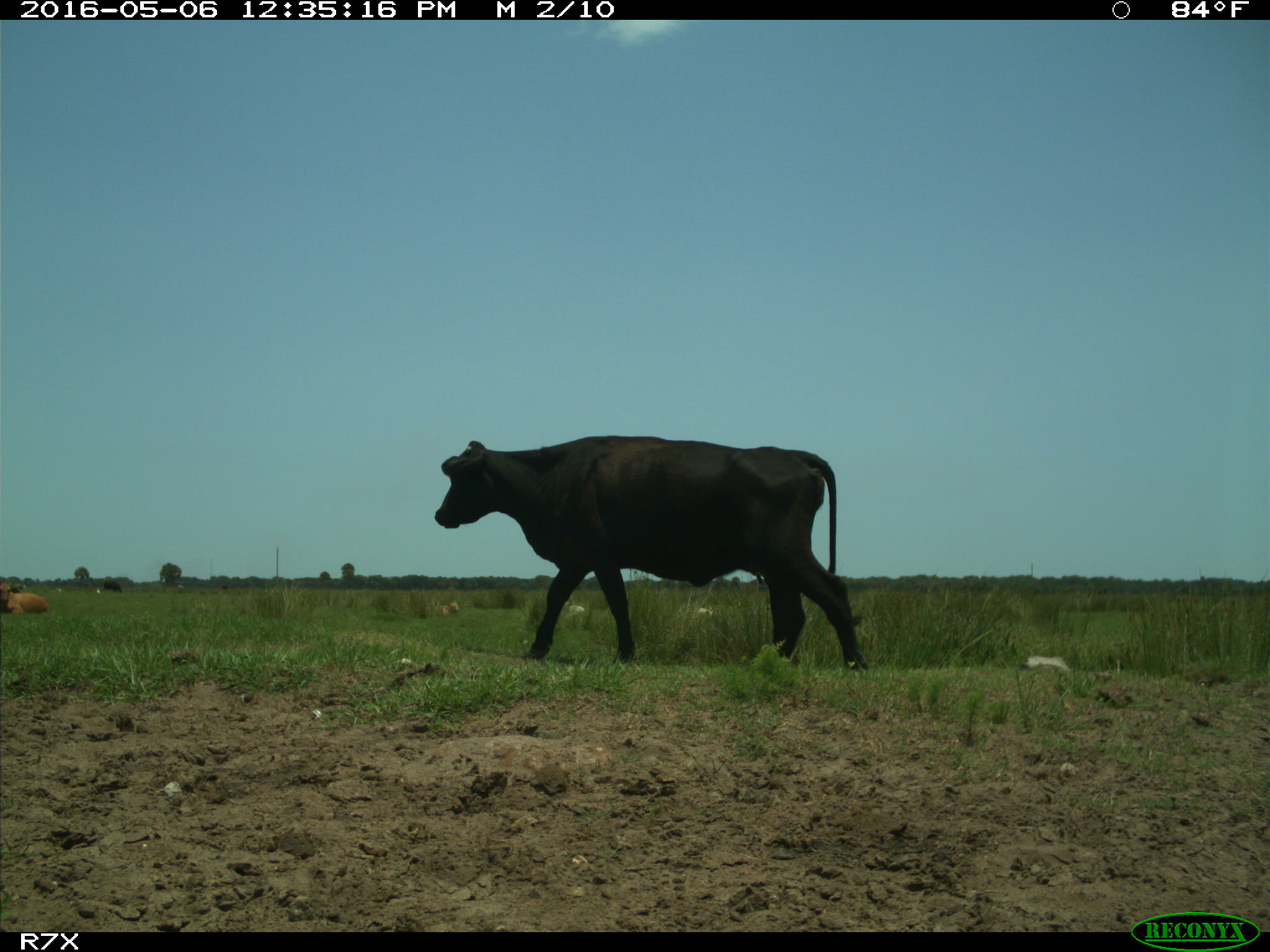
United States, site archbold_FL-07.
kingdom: Animalia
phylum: Chordata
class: Mammalia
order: Artiodactyla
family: Bovidae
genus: Bos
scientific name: Bos taurus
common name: domestic cow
Bos taurus (domestic cow).